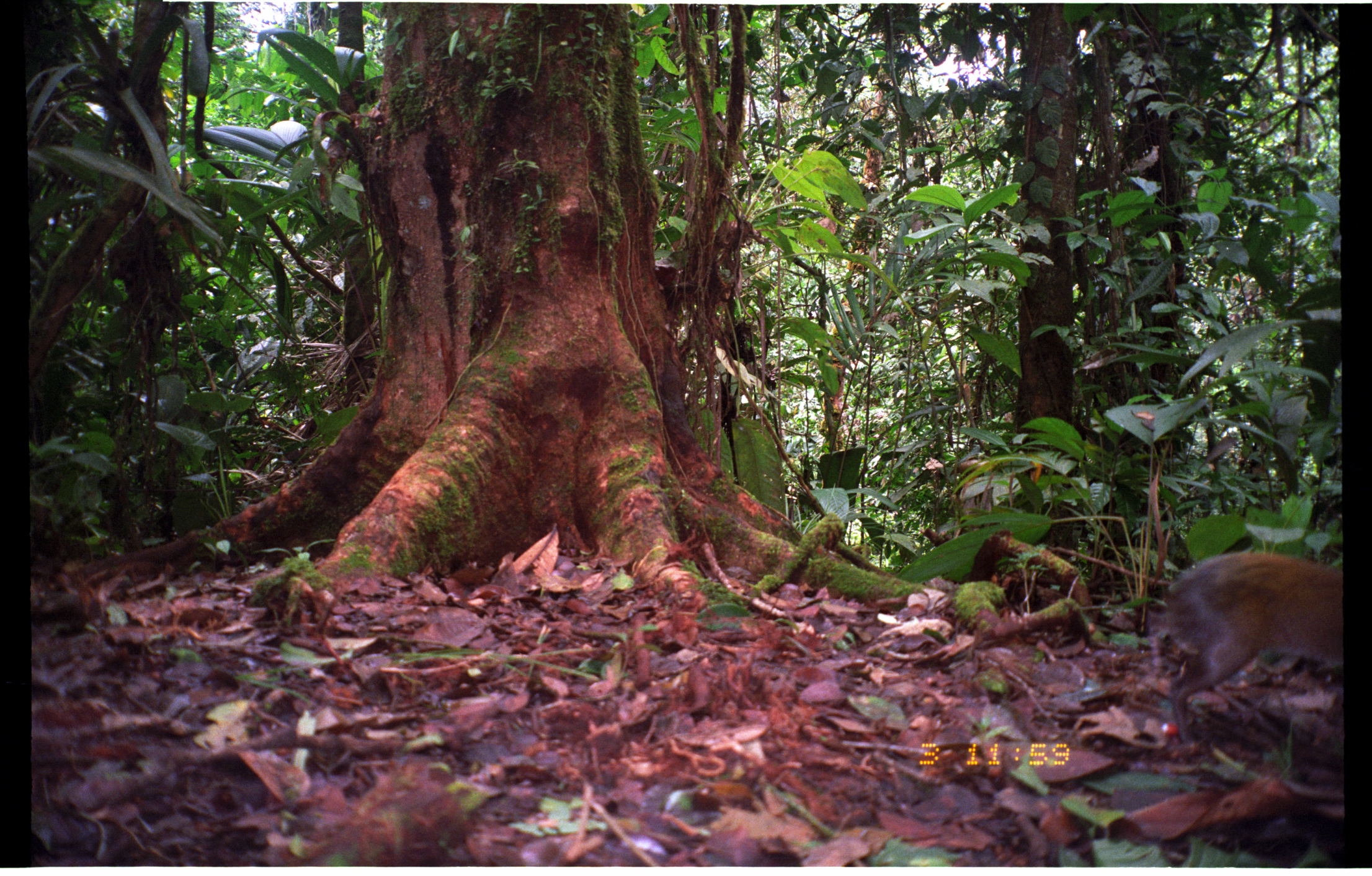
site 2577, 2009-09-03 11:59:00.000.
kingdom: Animalia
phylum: Chordata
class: Mammalia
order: Rodentia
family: Dasyproctidae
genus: Dasyprocta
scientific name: Dasyprocta punctata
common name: central american agouti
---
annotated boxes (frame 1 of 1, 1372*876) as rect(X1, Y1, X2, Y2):
dasyprocta punctata: rect(1166, 553, 1344, 740)